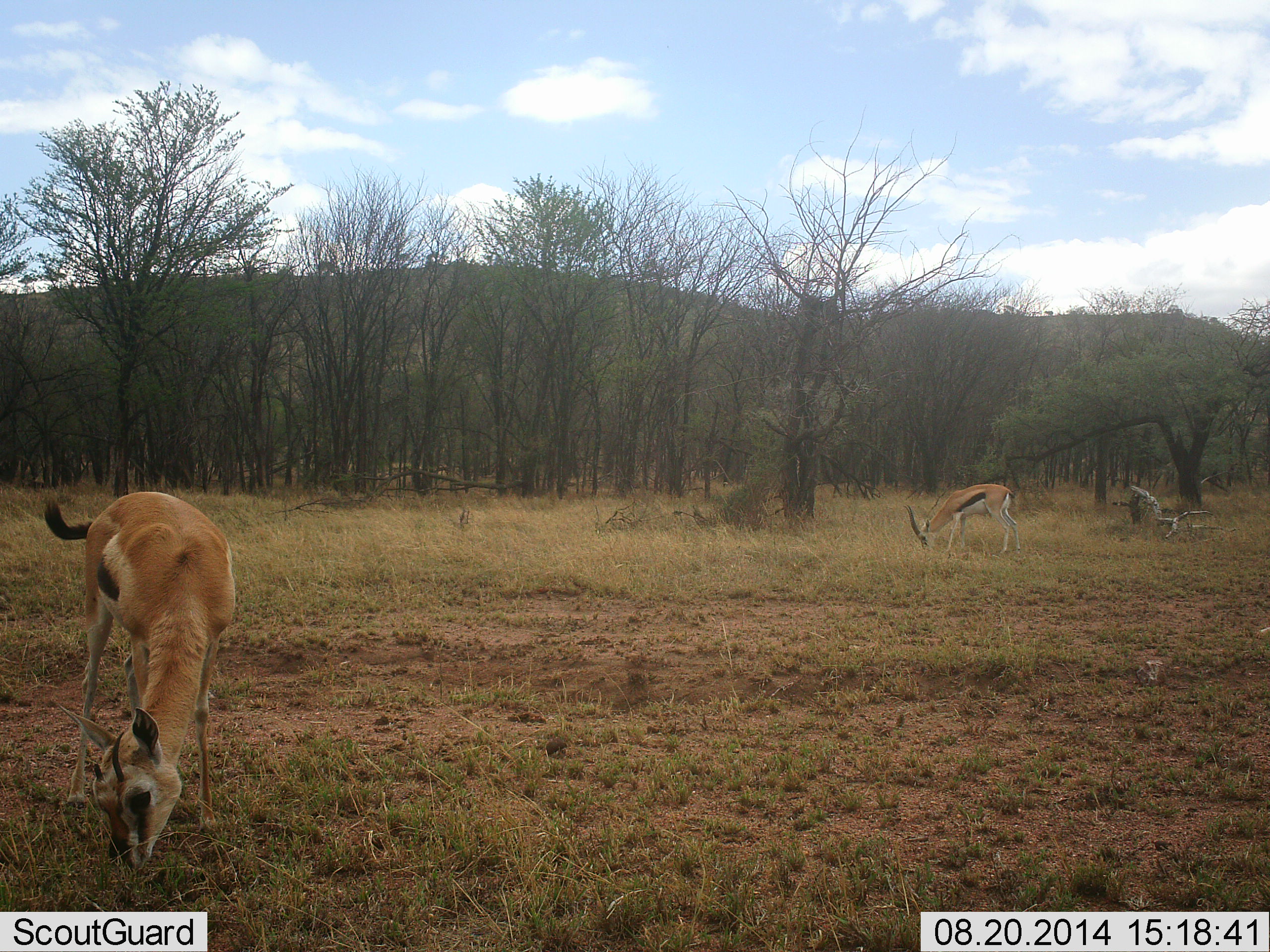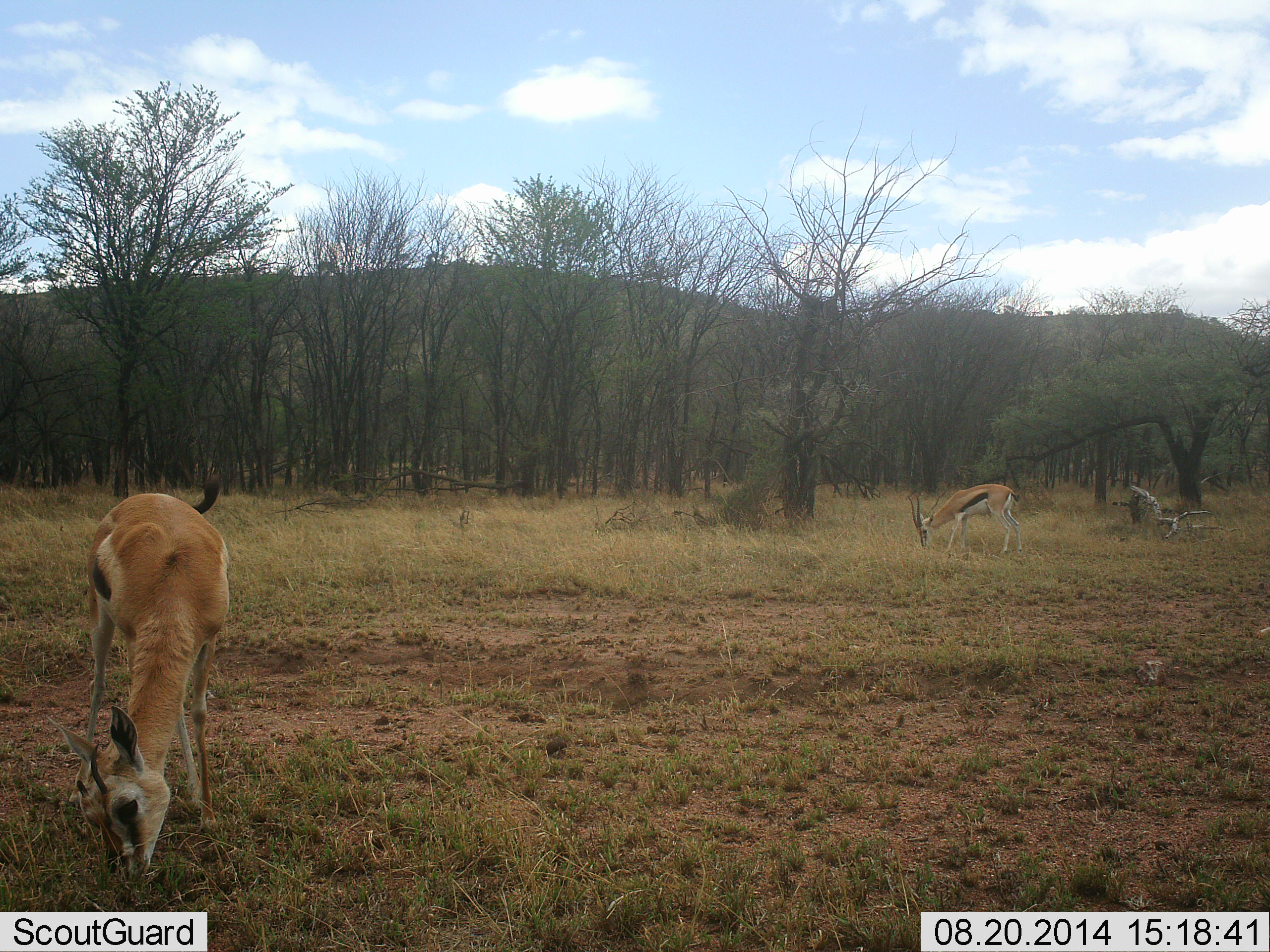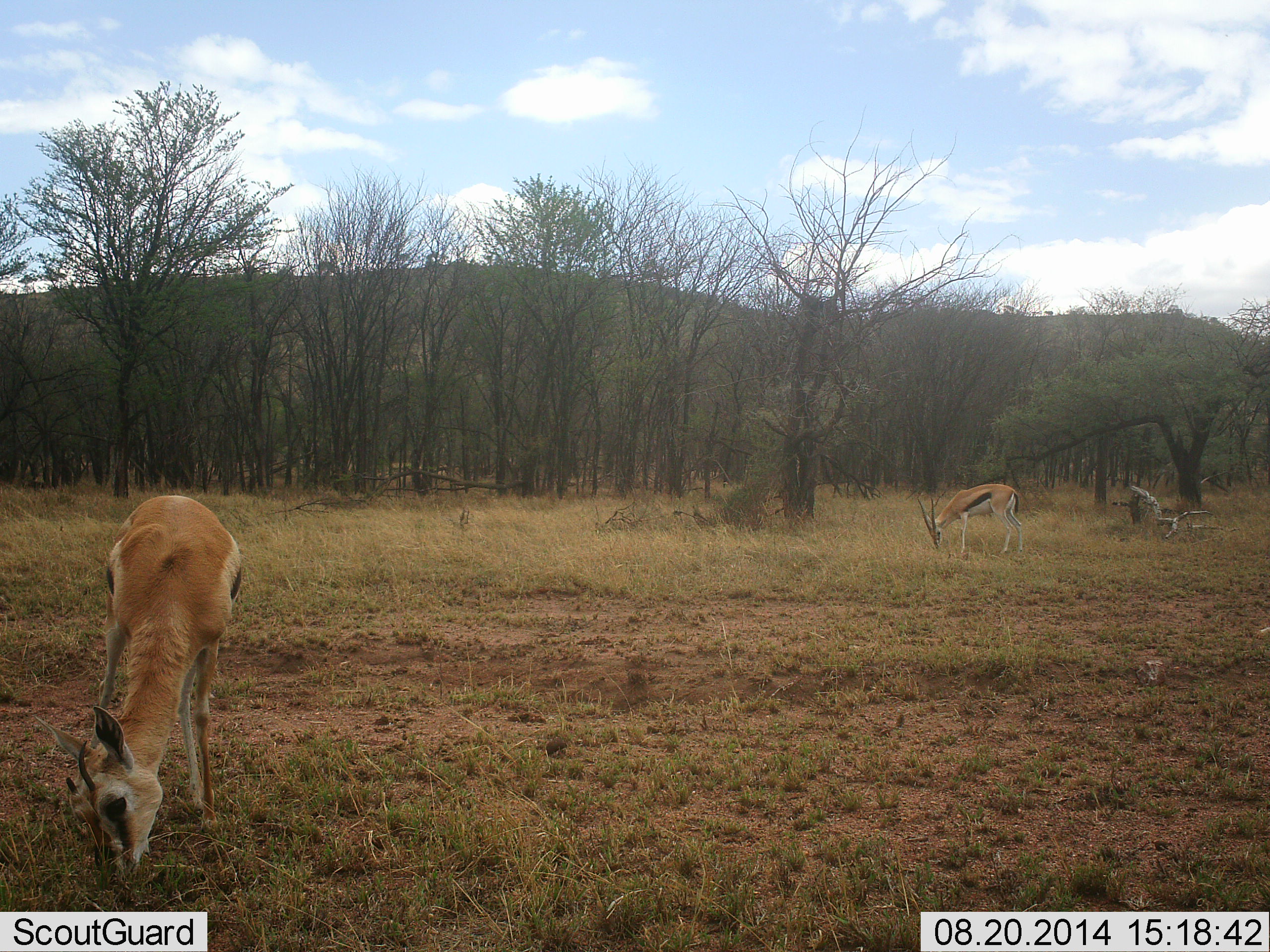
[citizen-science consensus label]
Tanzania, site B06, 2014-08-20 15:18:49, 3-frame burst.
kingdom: Animalia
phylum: Chordata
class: Mammalia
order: Artiodactyla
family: Bovidae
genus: Eudorcas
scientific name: Eudorcas thomsonii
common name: thomson's gazelle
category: gazellethomsons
Gazellethomsons (thomson's gazelle) (Eudorcas thomsonii), count 2. Behavior (volunteer vote fractions): standing 10%, resting 0%, moving 10%, interacting 0%. Young present (vote fraction): 0%. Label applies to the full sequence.